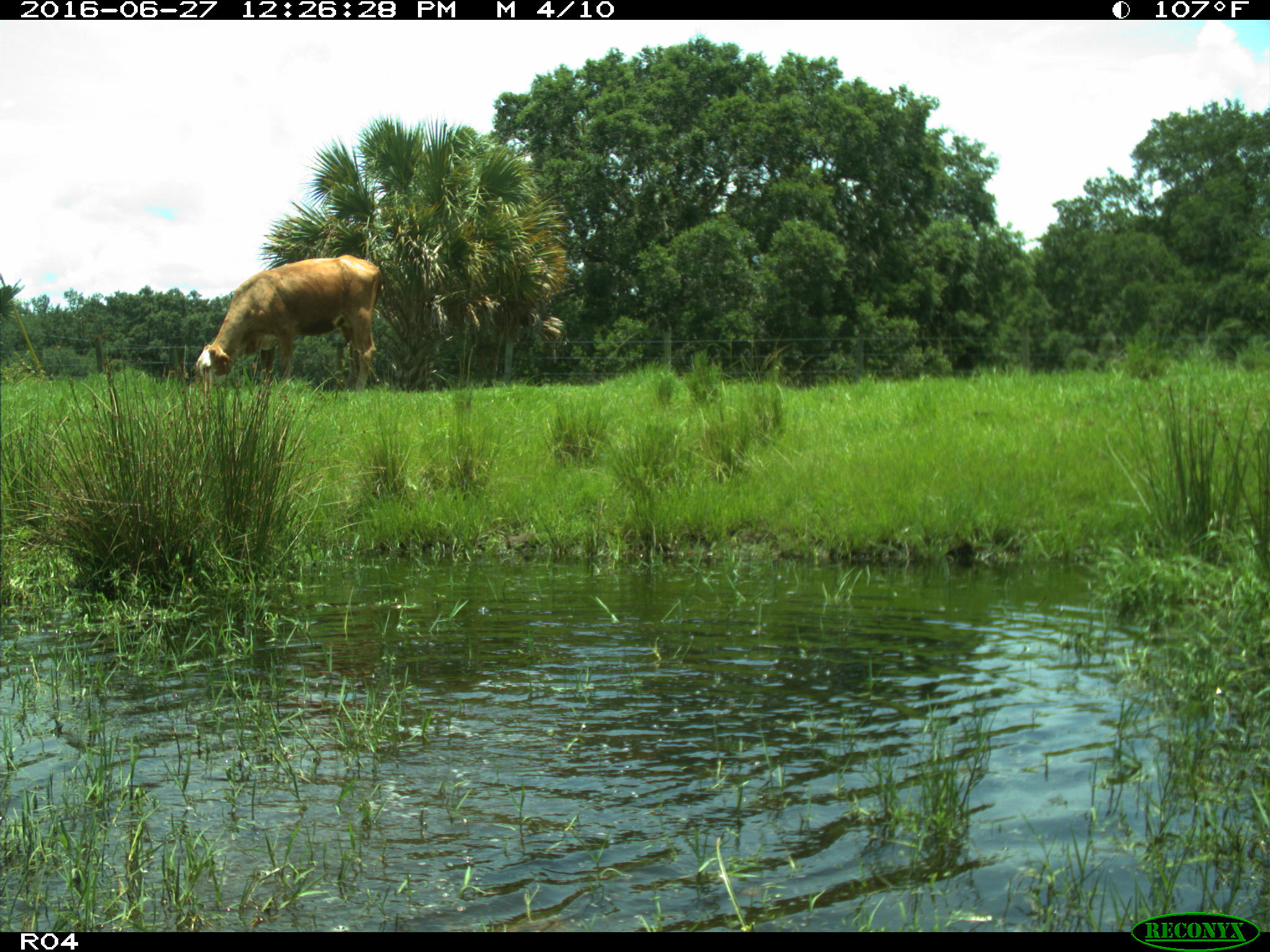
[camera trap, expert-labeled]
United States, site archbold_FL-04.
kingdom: Animalia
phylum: Chordata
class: Mammalia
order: Artiodactyla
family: Bovidae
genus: Bos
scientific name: Bos taurus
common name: domestic cow